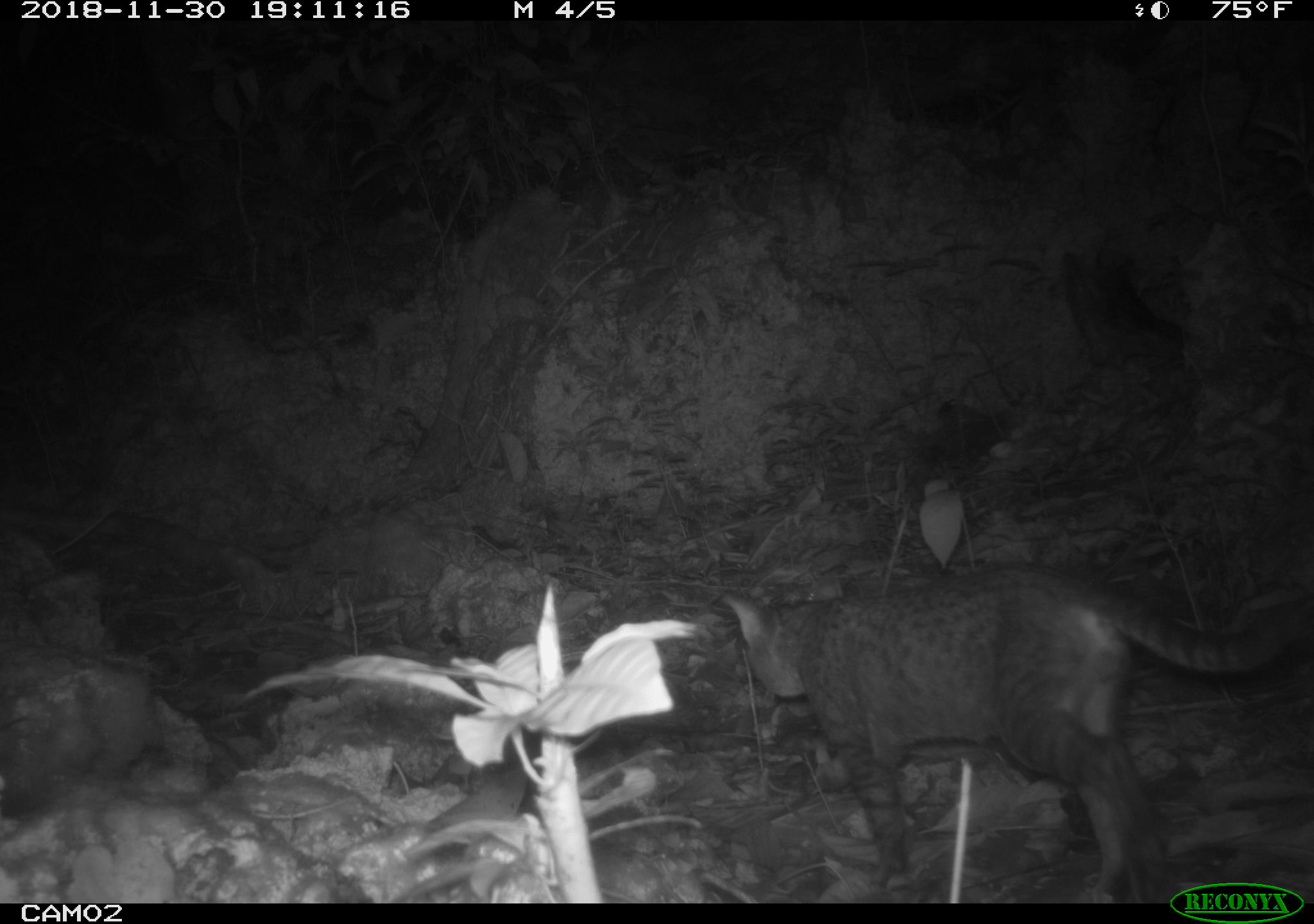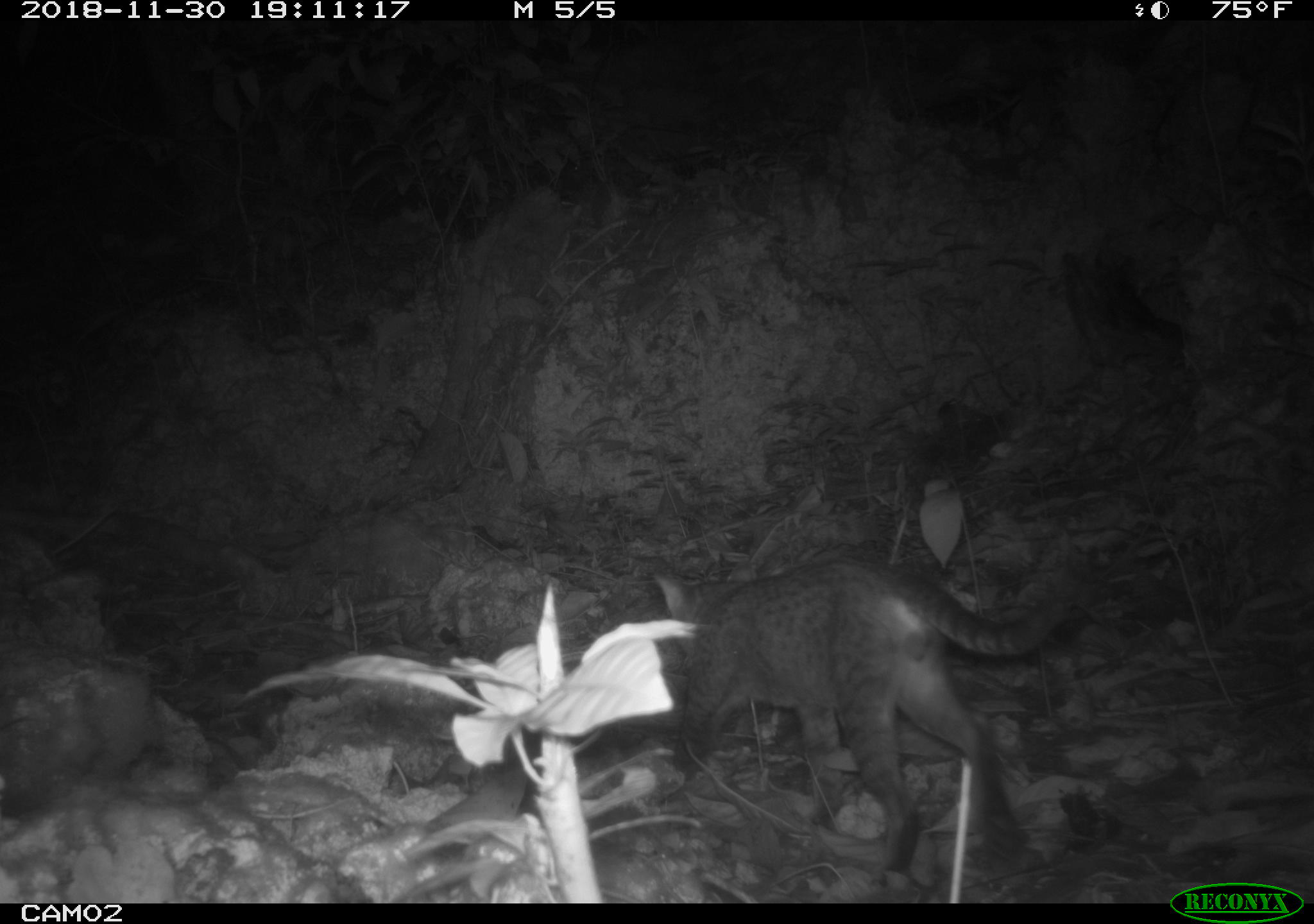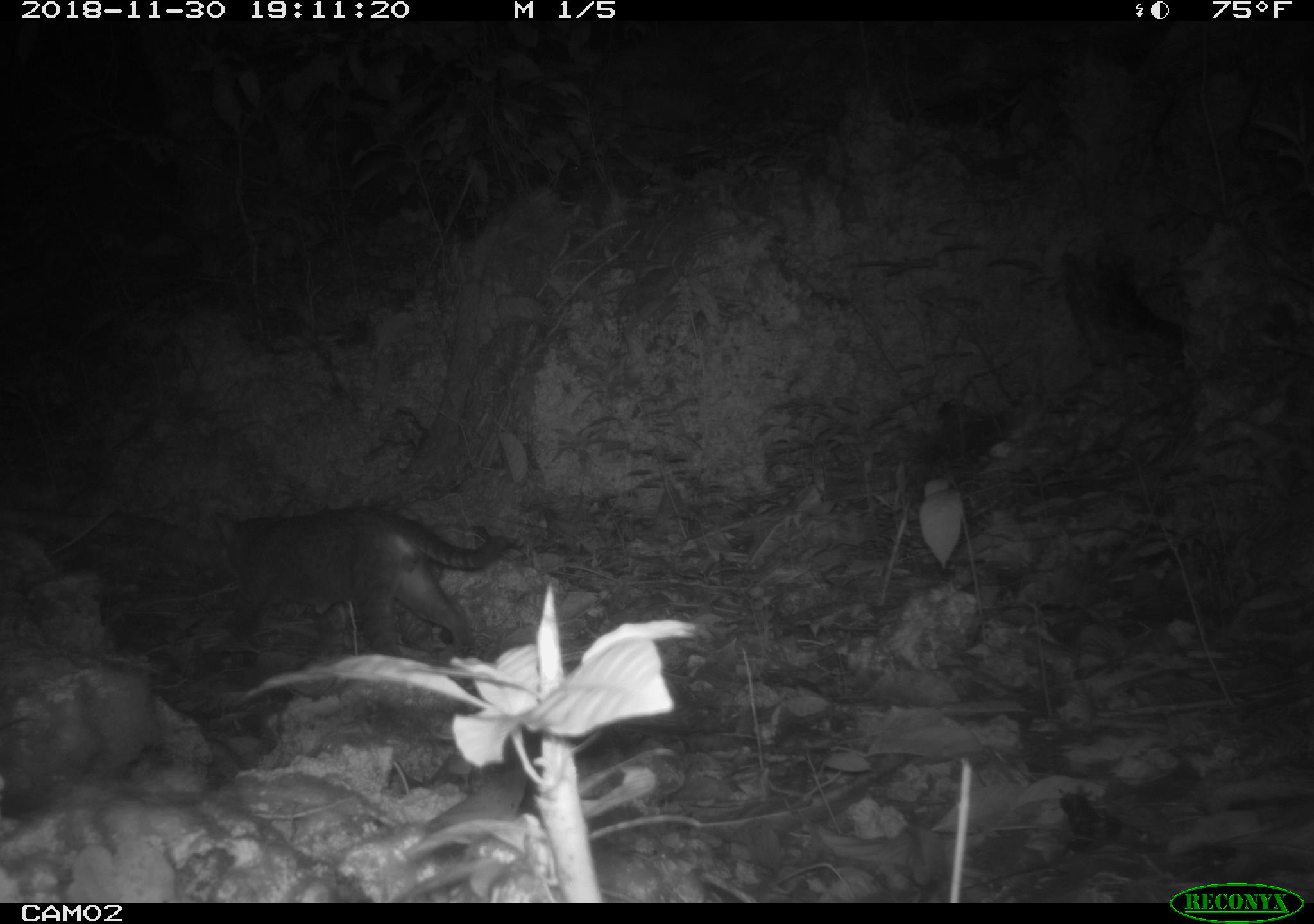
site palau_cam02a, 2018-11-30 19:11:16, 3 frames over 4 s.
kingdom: Animalia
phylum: Chordata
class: Mammalia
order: Carnivora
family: Felidae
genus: Felis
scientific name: Felis catus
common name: cat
Cat (Felis catus).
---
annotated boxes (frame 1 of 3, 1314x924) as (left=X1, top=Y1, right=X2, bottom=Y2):
cat: (left=698, top=559, right=1300, bottom=900)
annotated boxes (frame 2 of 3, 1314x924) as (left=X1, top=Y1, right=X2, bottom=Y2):
cat: (left=641, top=553, right=1072, bottom=896)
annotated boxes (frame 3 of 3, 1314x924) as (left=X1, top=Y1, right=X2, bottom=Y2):
cat: (left=209, top=506, right=513, bottom=660)